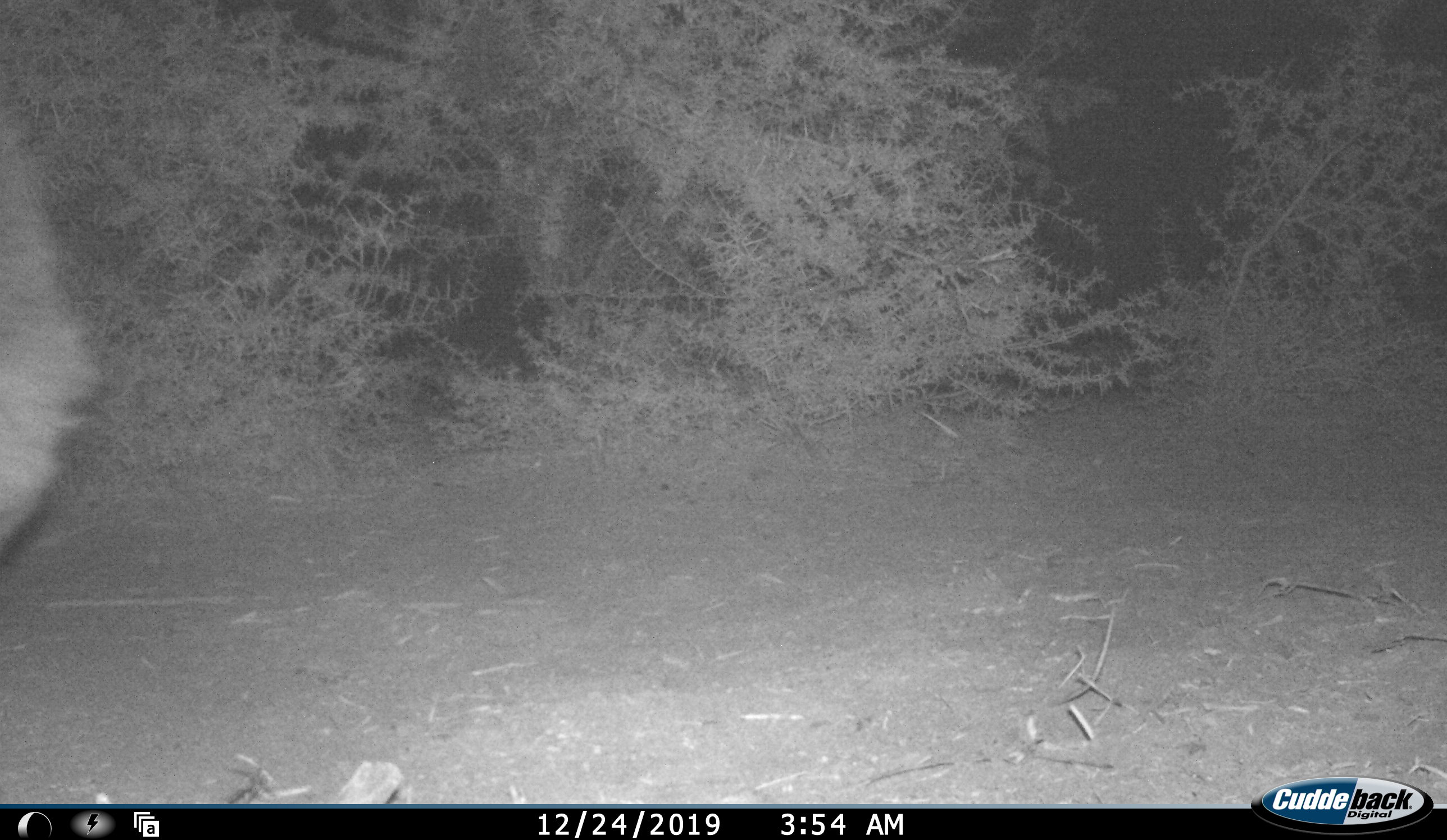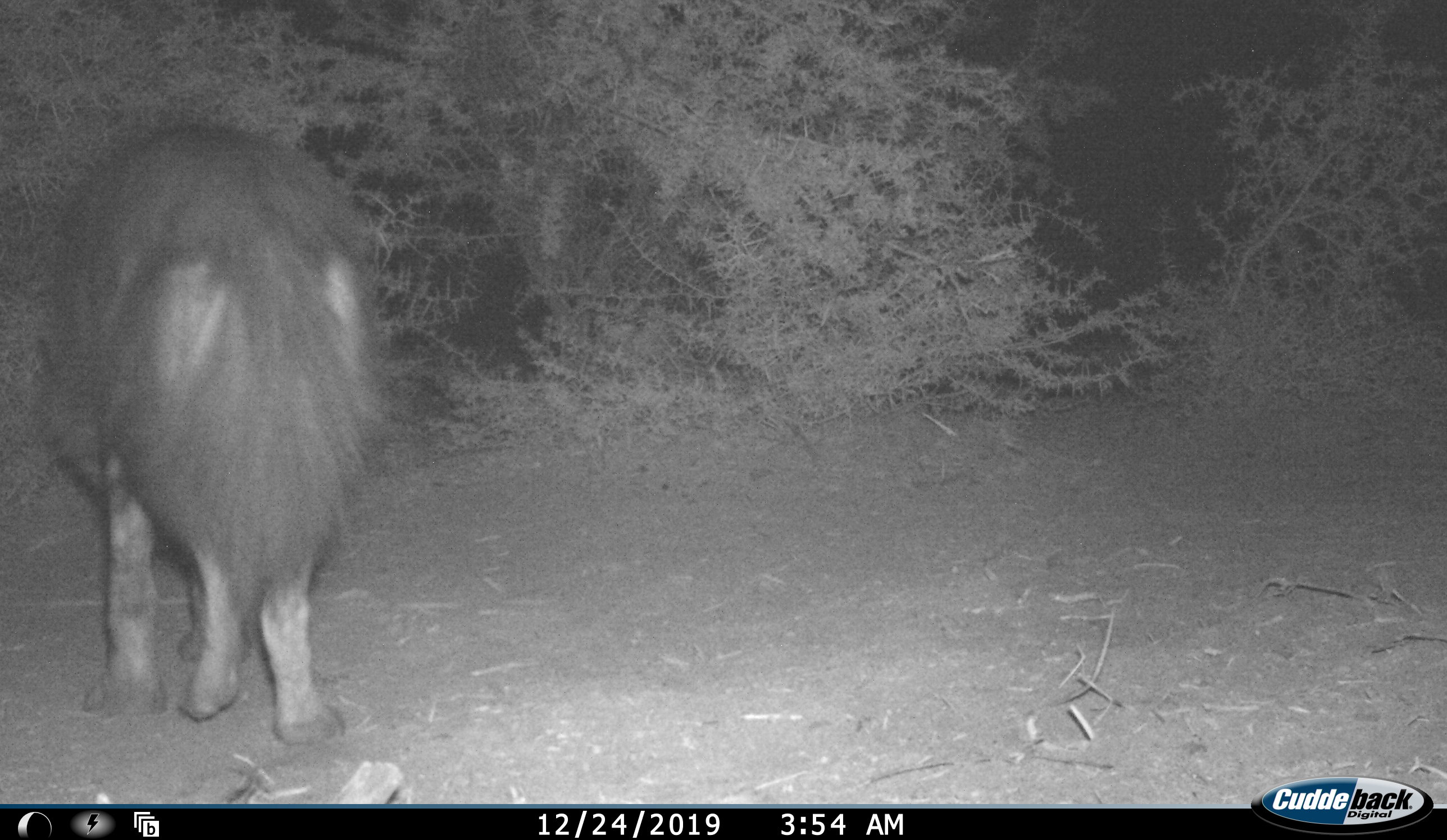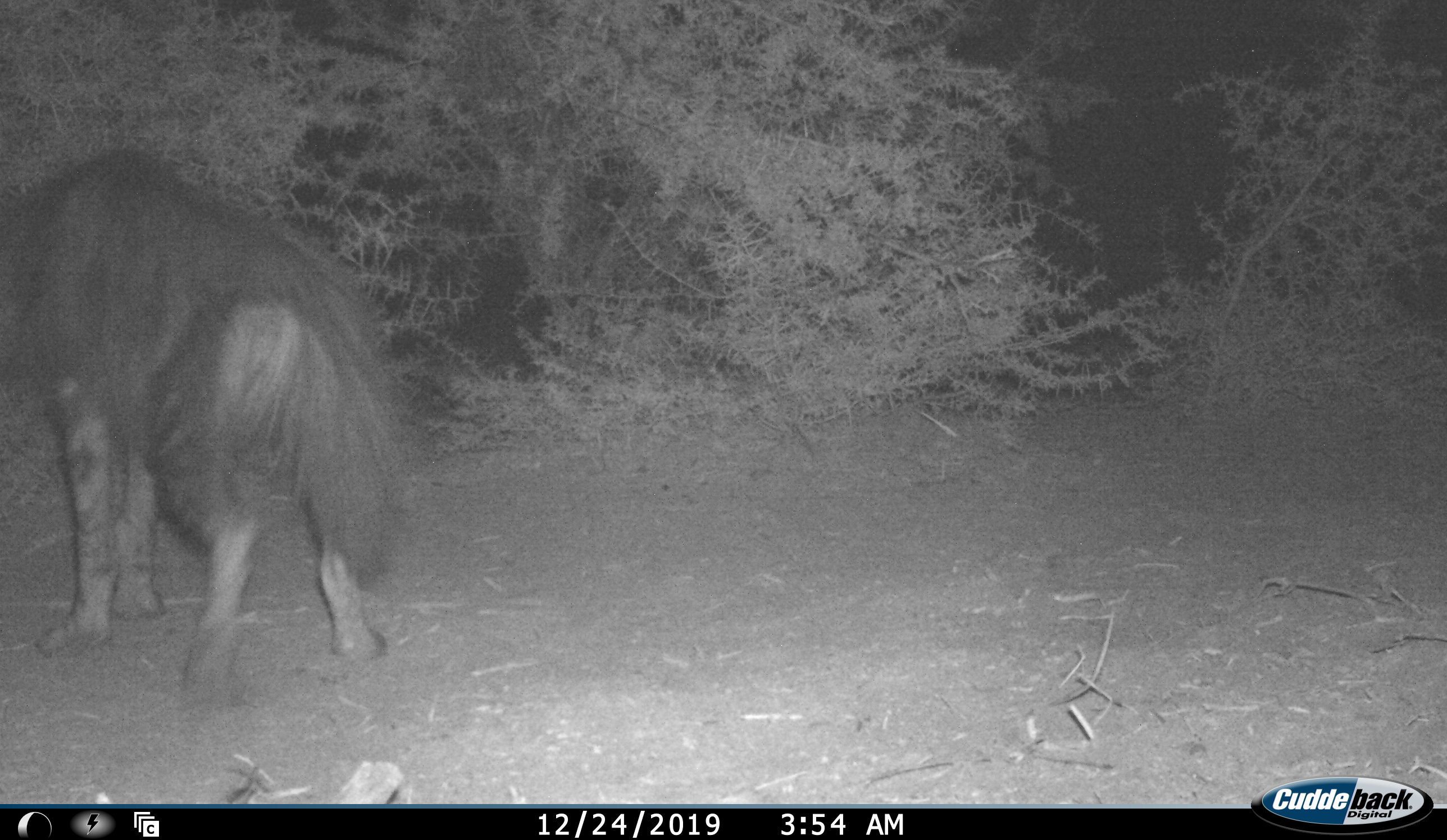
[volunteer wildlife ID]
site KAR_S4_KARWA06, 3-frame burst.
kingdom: Animalia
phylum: Chordata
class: Mammalia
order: Carnivora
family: Hyaenidae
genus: Parahyaena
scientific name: Parahyaena brunnea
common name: brown hyena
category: hyenabrown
Hyenabrown (brown hyena) (Parahyaena brunnea), count 1. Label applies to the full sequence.